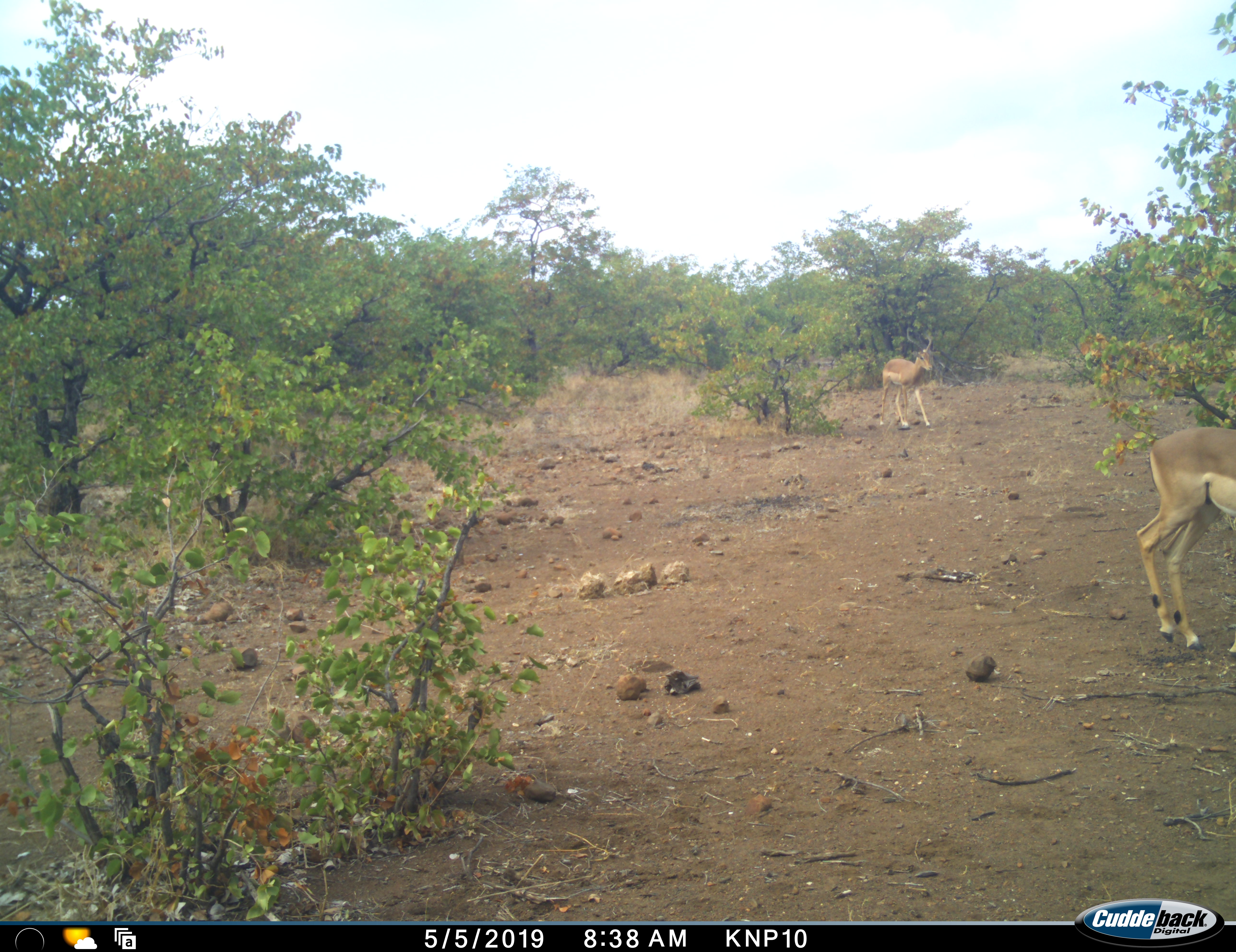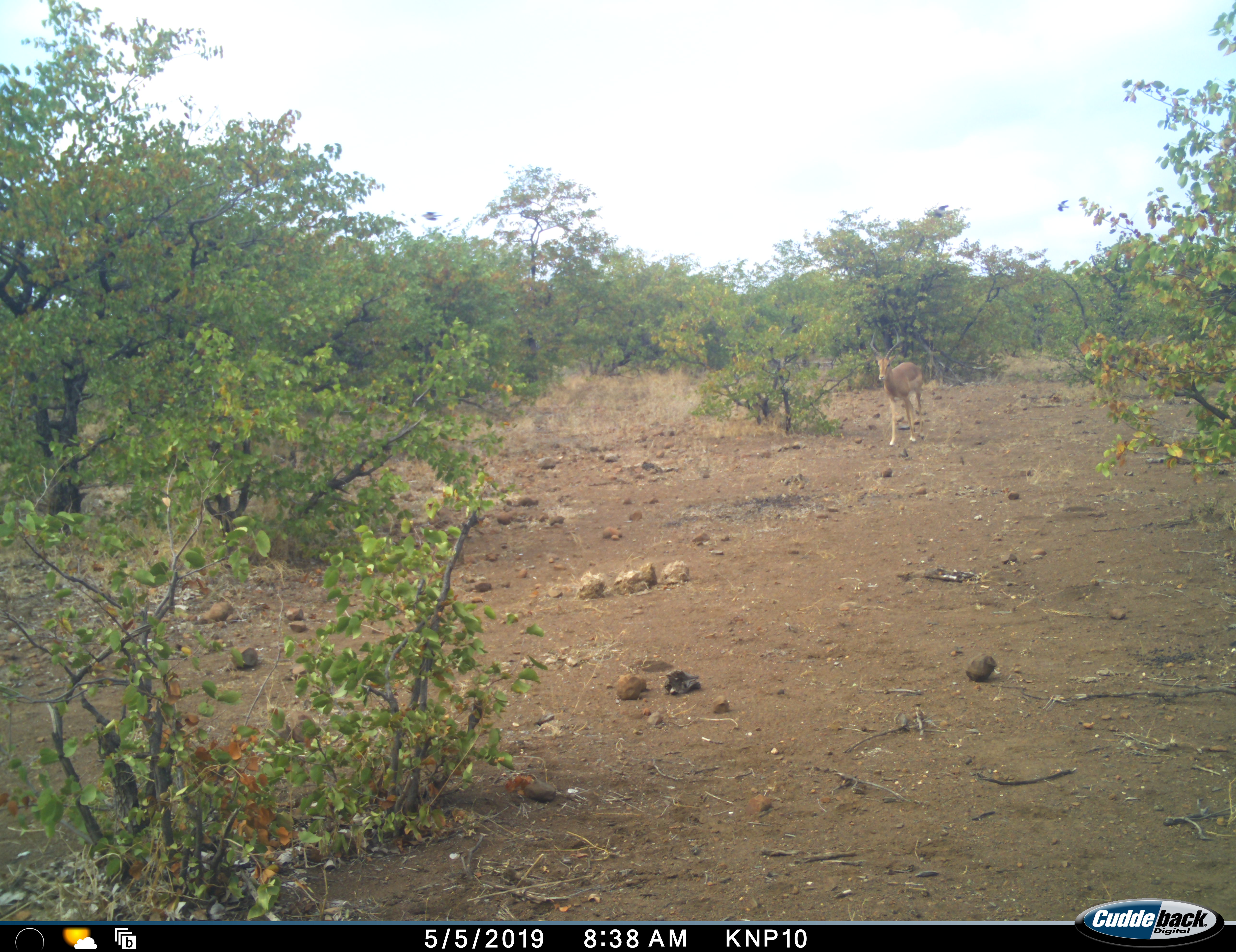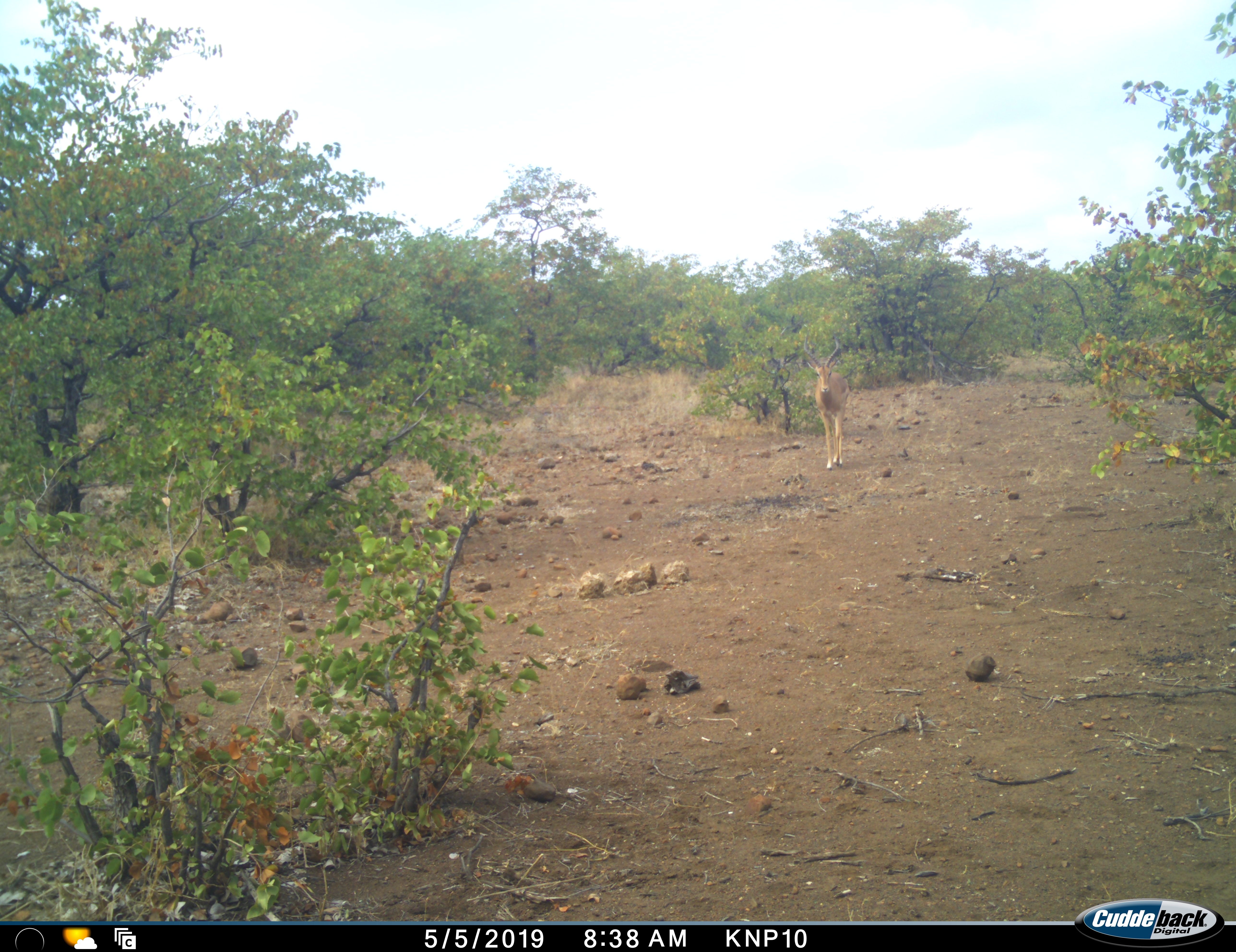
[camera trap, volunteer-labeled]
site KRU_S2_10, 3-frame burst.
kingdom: Animalia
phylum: Chordata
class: Mammalia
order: Artiodactyla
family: Bovidae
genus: Aepyceros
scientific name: Aepyceros melampus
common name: impala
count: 2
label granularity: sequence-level